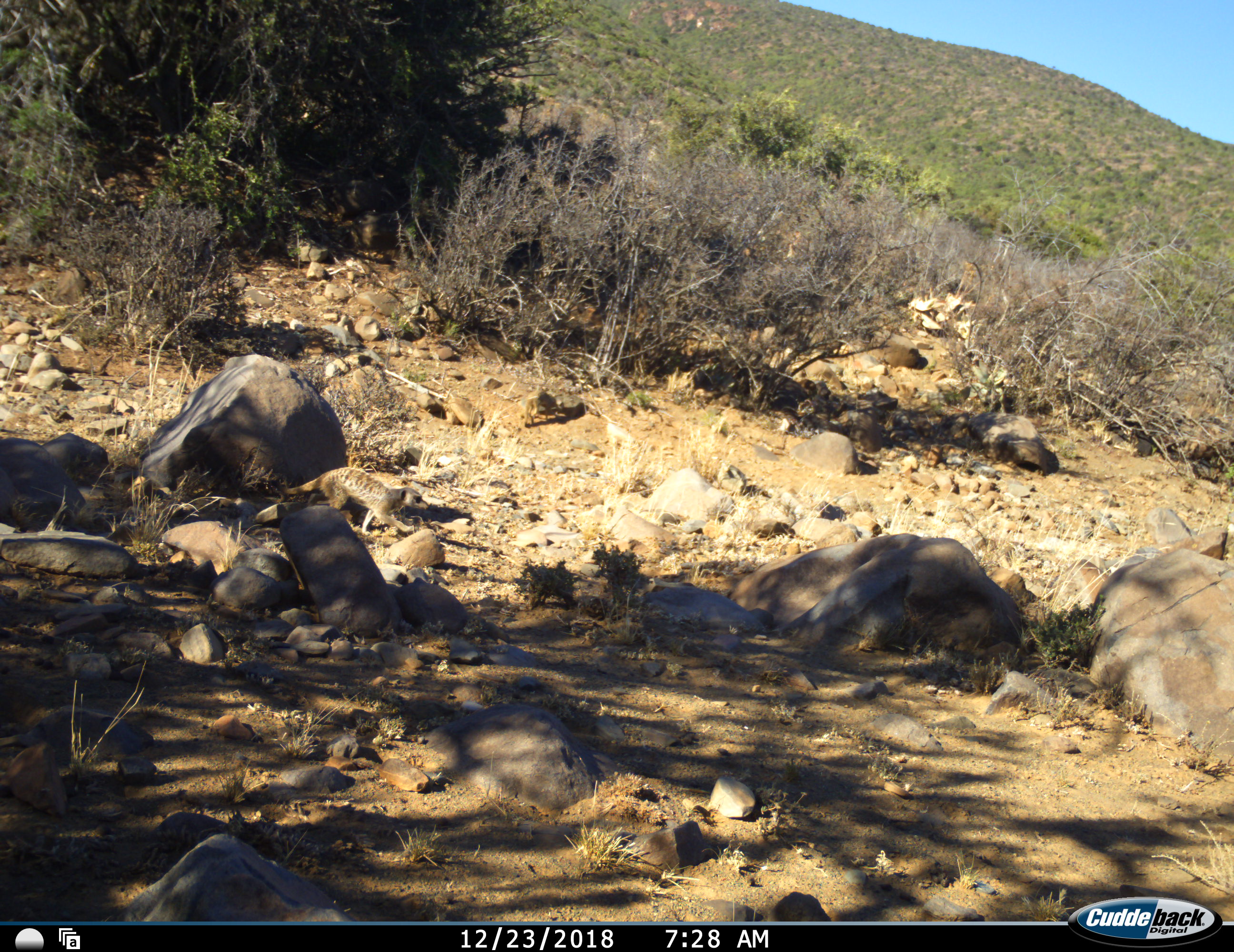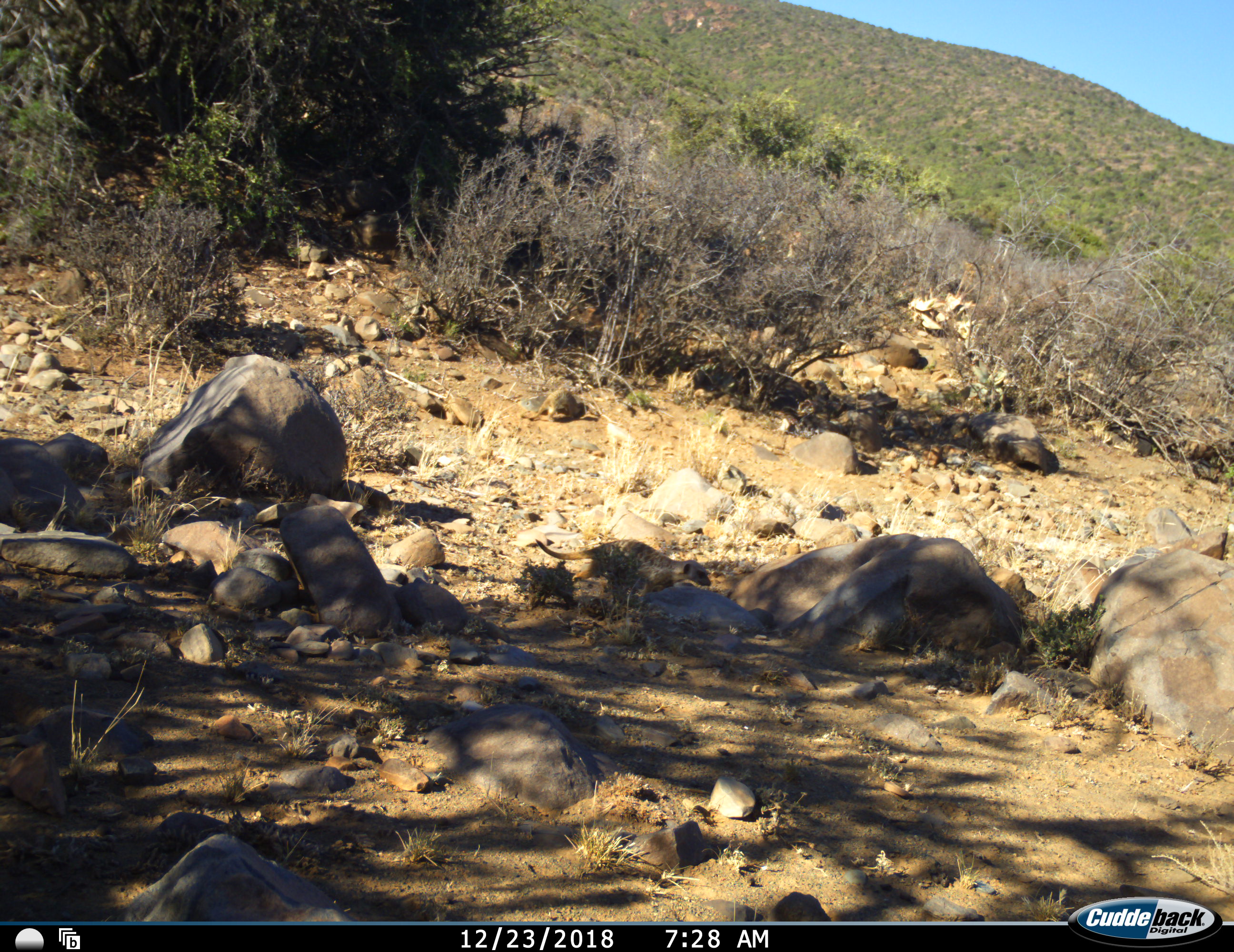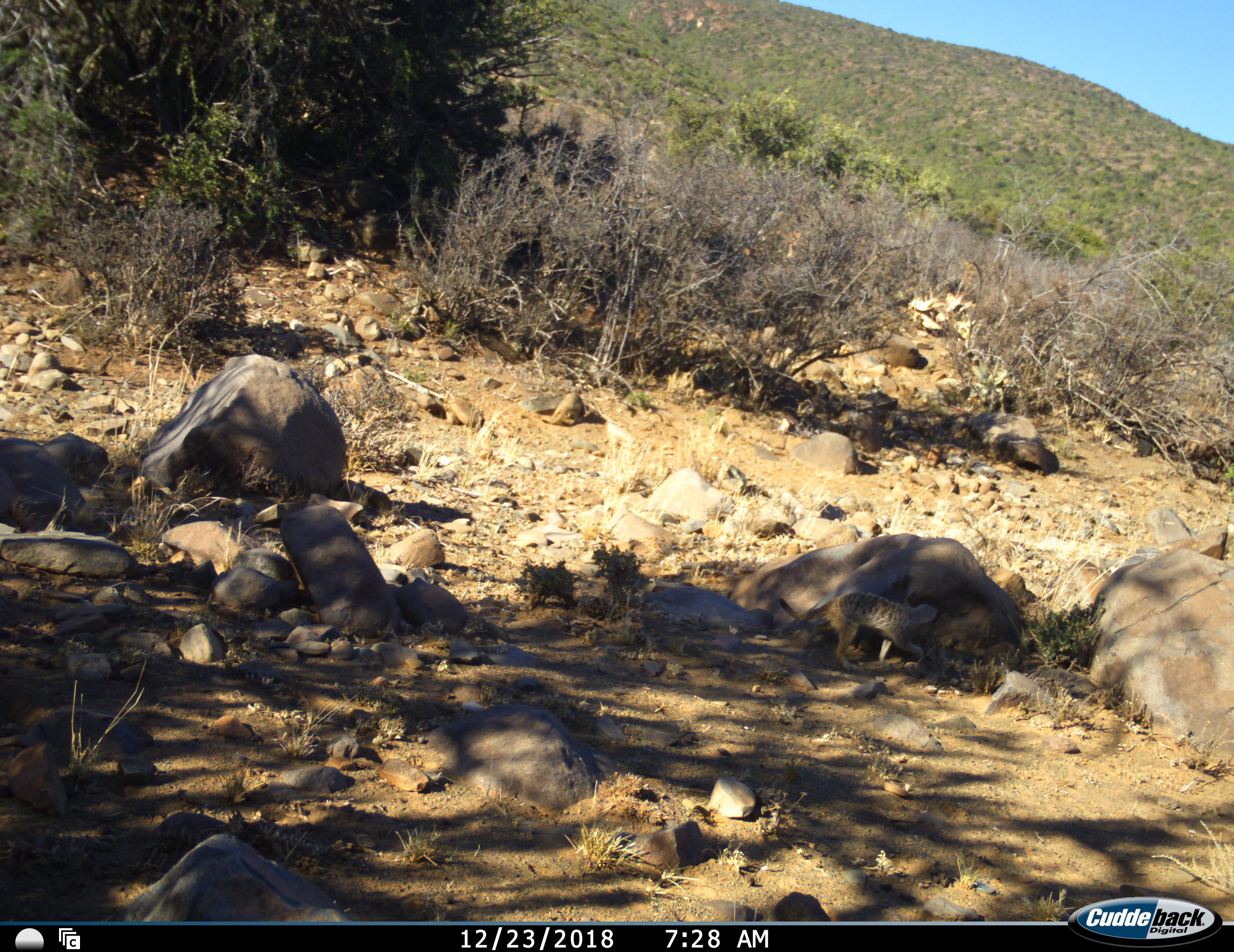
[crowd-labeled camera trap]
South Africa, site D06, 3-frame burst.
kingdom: Animalia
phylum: Chordata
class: Mammalia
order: Carnivora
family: Herpestidae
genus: Suricata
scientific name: Suricata suricatta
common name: meerkat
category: meerkatsuricate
Meerkatsuricate (meerkat) (Suricata suricatta), count 2. Behavior (volunteer vote fractions): standing 0%, resting 0%, moving 100%, interacting 0%. Young present (vote fraction): 0%. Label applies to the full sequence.